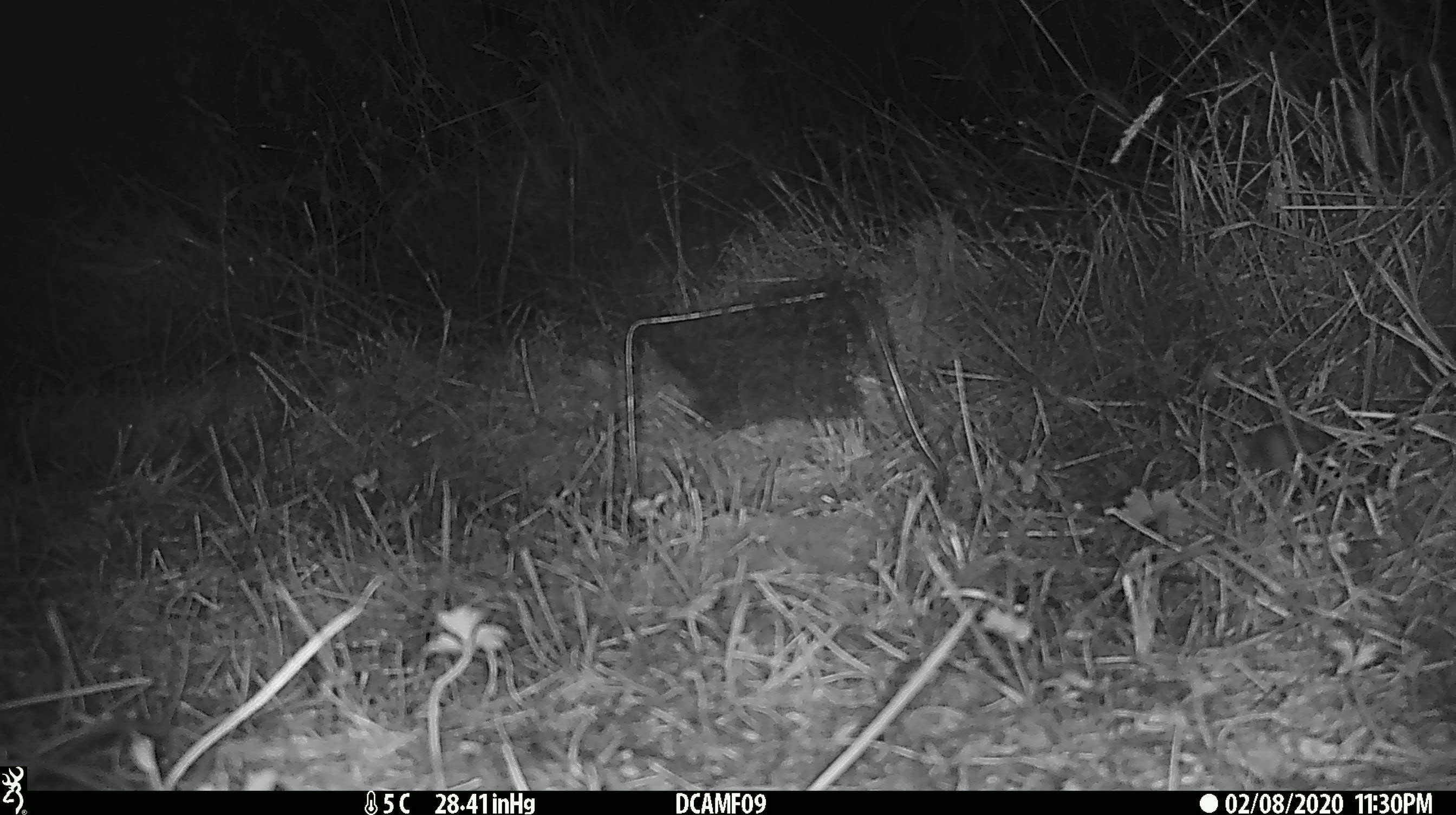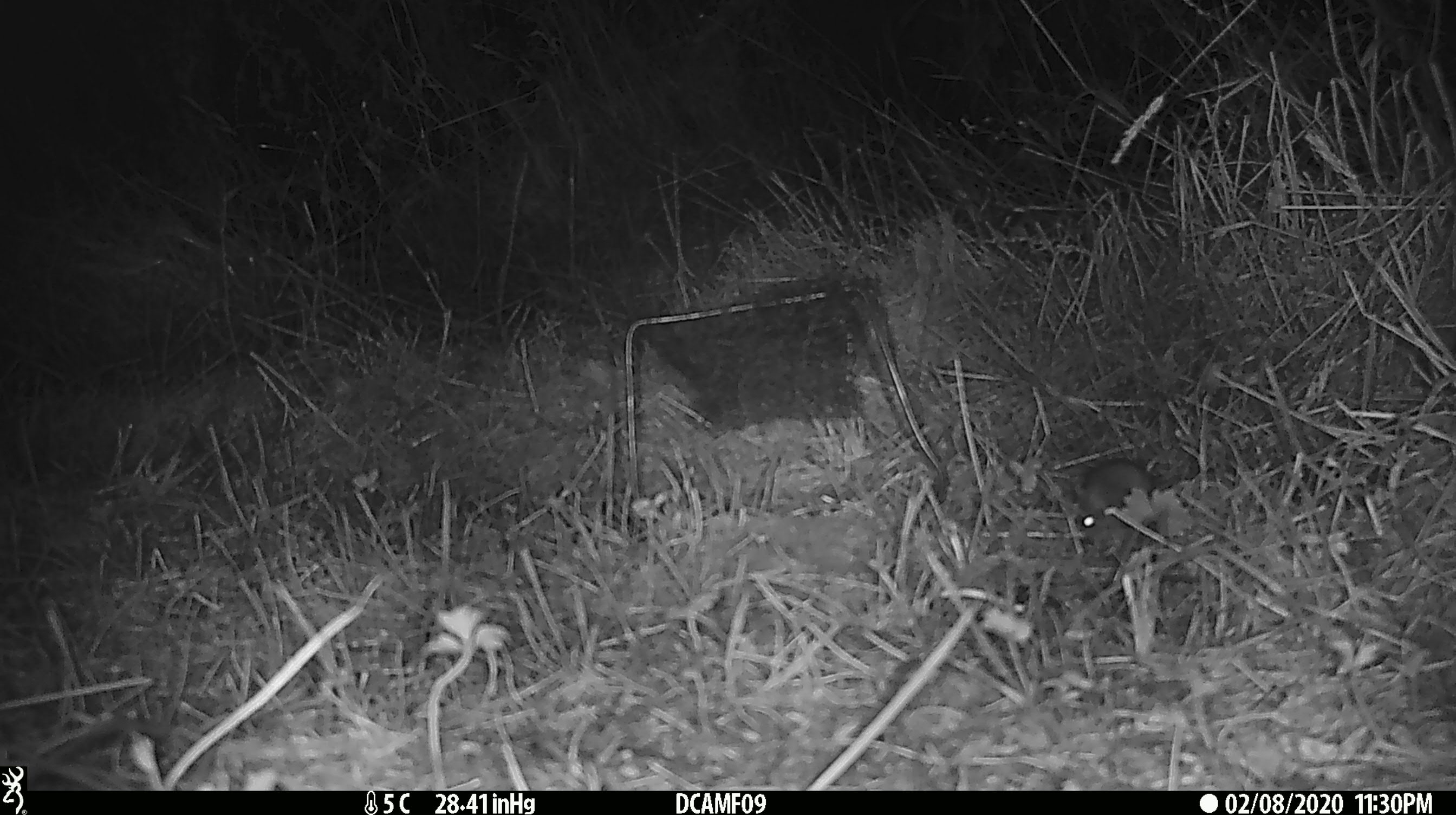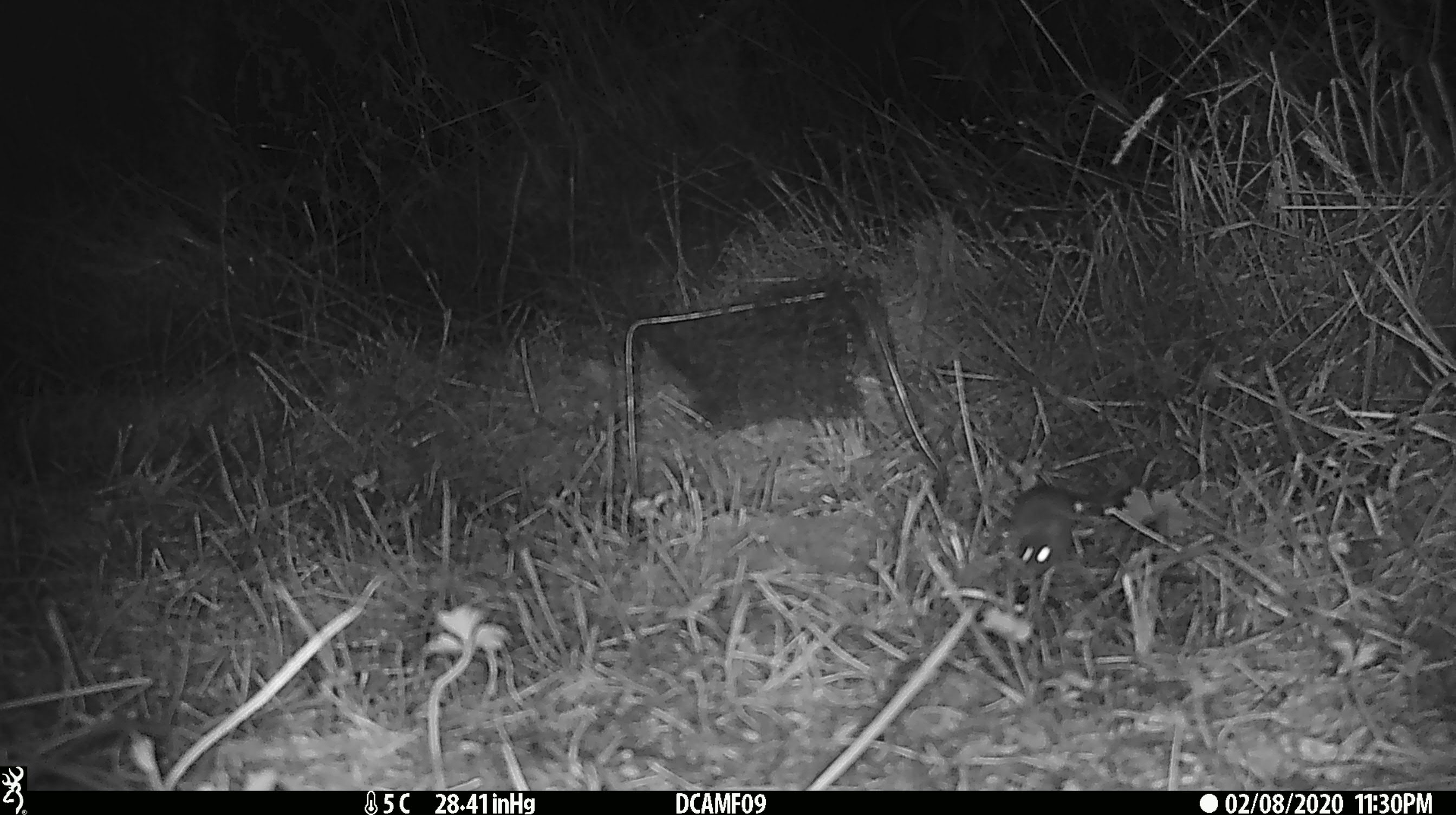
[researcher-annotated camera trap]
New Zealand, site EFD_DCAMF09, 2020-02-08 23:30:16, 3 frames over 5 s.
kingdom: Animalia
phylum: Chordata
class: Mammalia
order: Rodentia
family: Muridae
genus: Mus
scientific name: Mus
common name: mouse